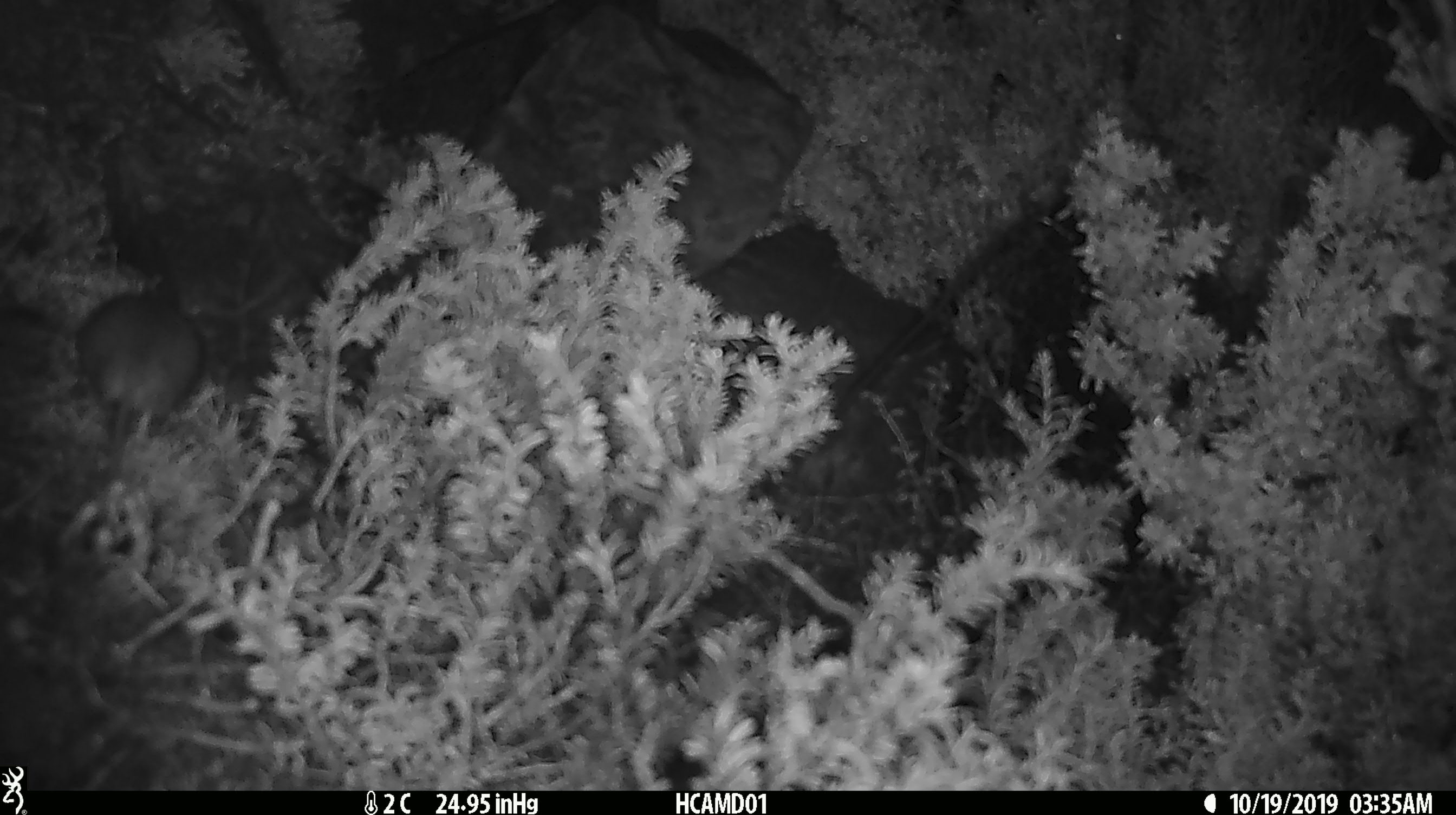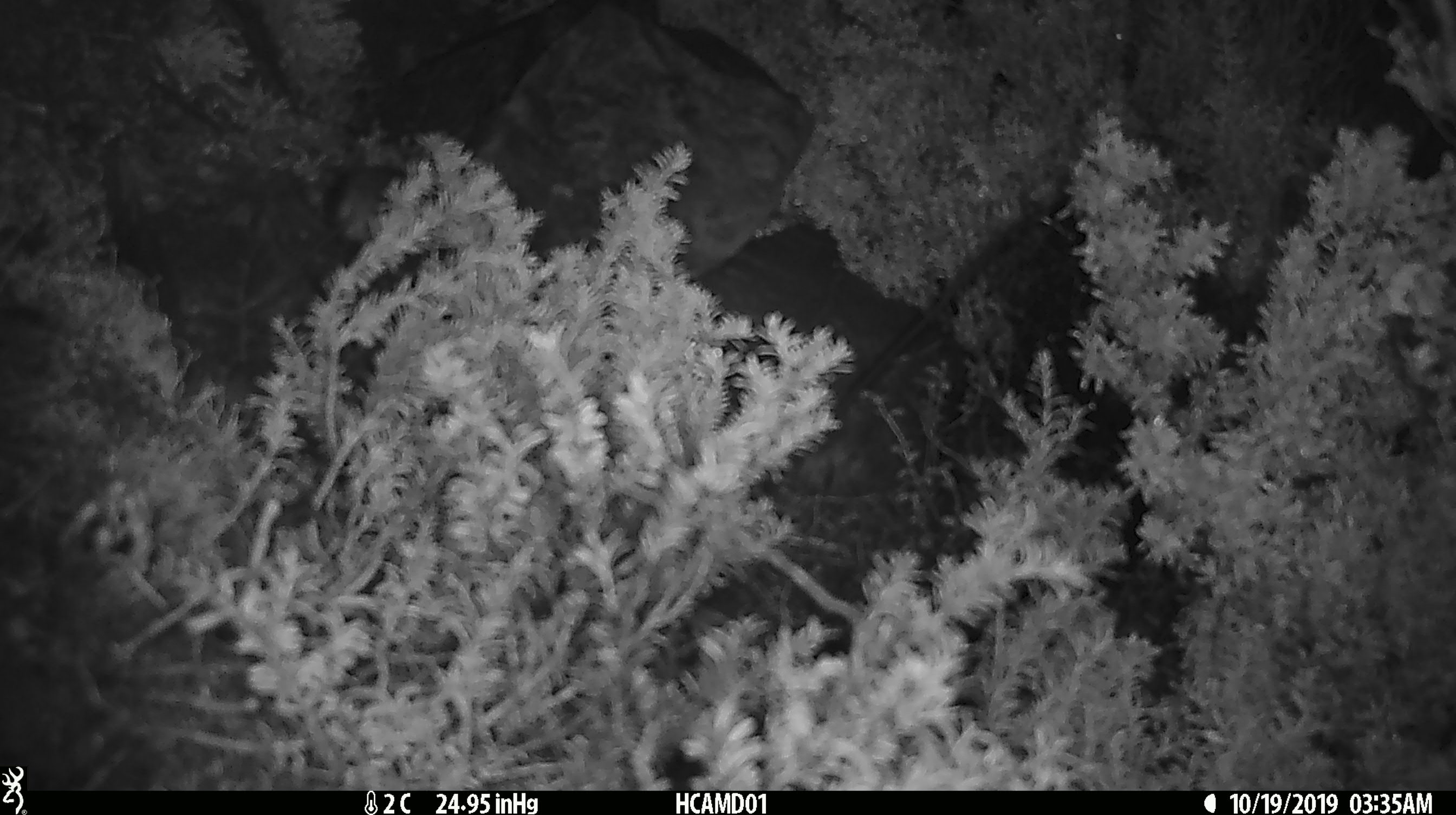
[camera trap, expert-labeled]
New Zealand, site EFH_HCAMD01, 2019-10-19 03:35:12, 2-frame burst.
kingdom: Animalia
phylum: Chordata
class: Mammalia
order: Rodentia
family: Muridae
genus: Mus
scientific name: Mus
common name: mouse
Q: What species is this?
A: Mouse (Mus).